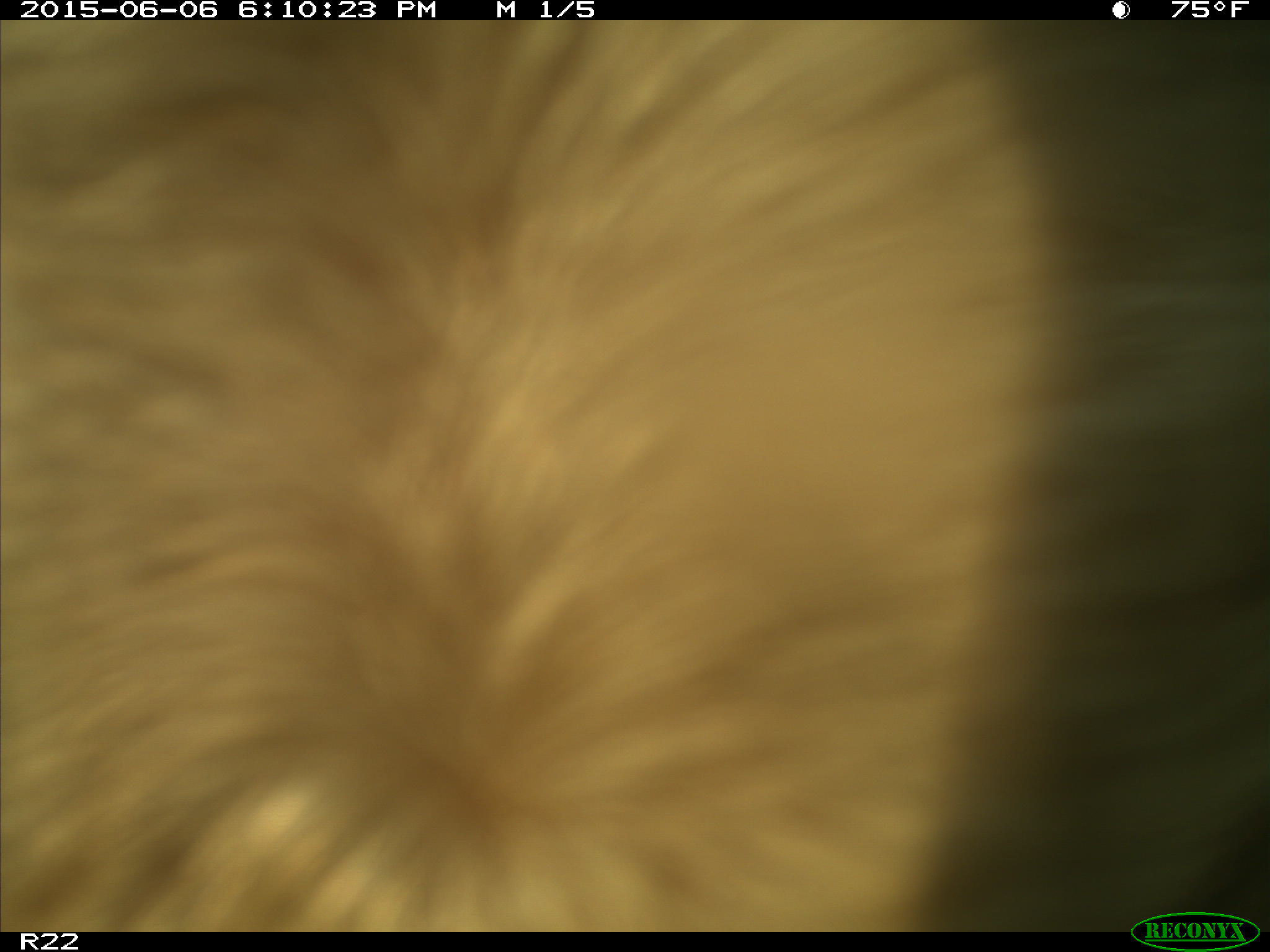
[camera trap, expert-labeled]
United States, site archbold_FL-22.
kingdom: Animalia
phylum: Chordata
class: Mammalia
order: Artiodactyla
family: Bovidae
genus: Bos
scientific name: Bos taurus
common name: domestic cow